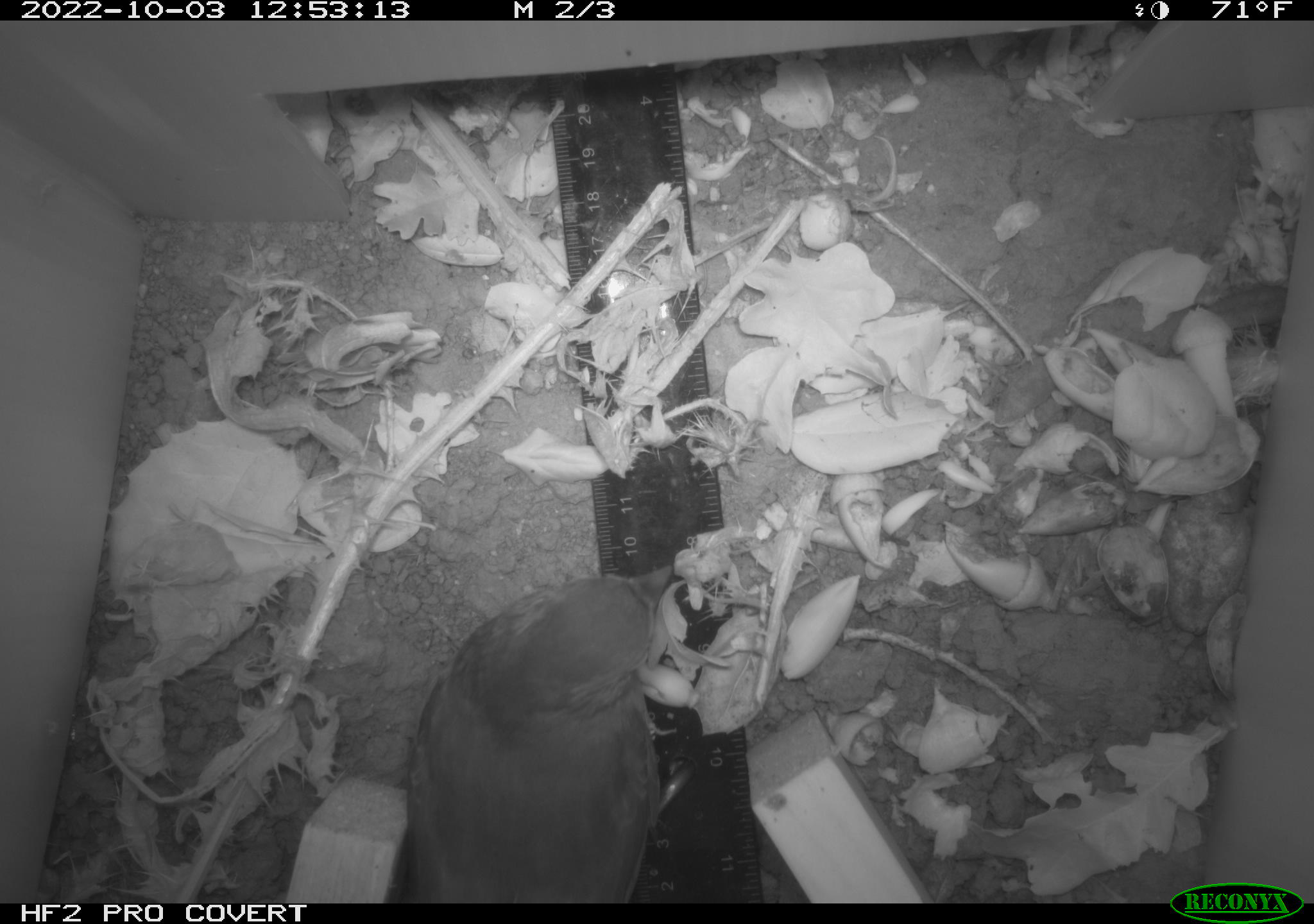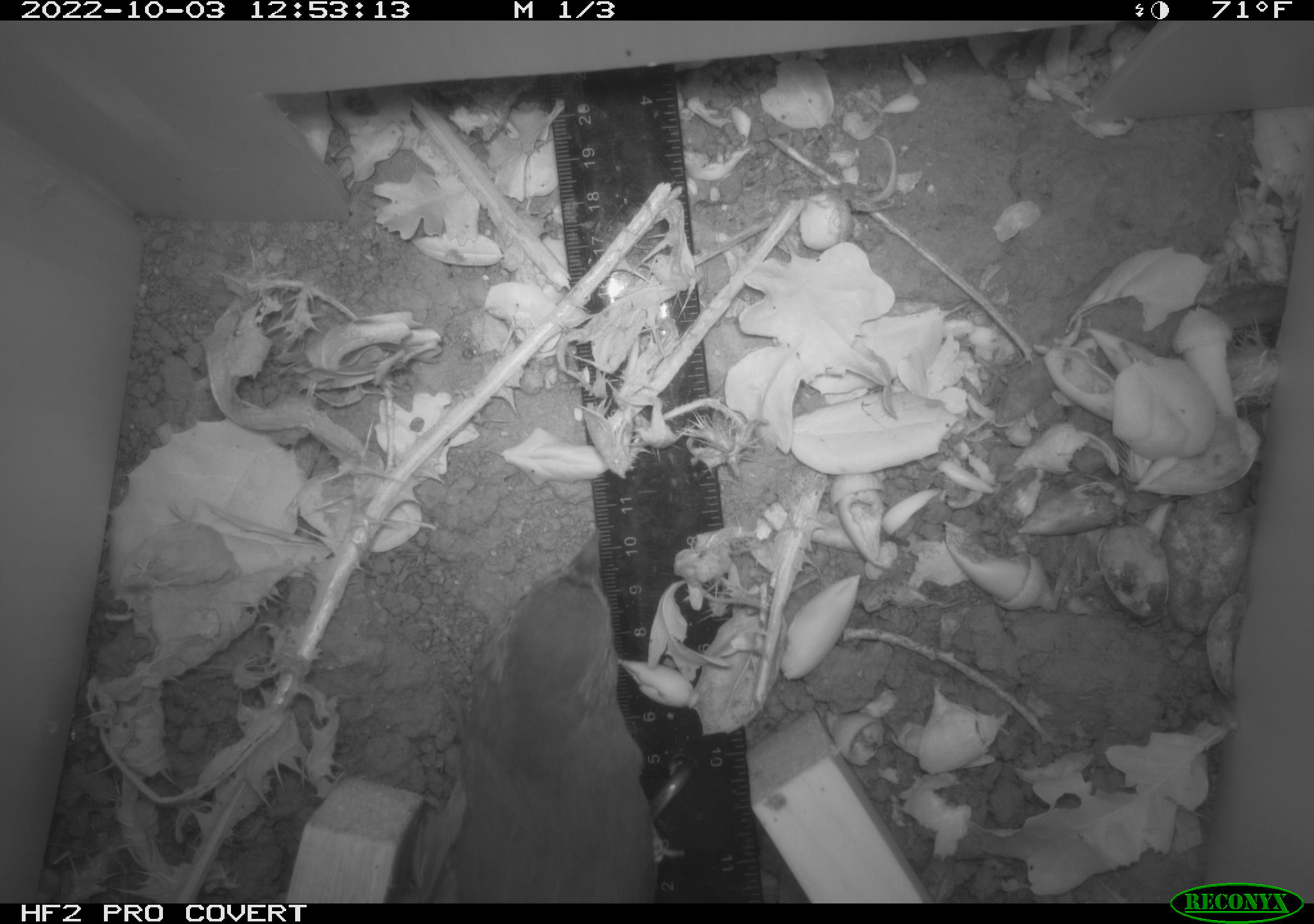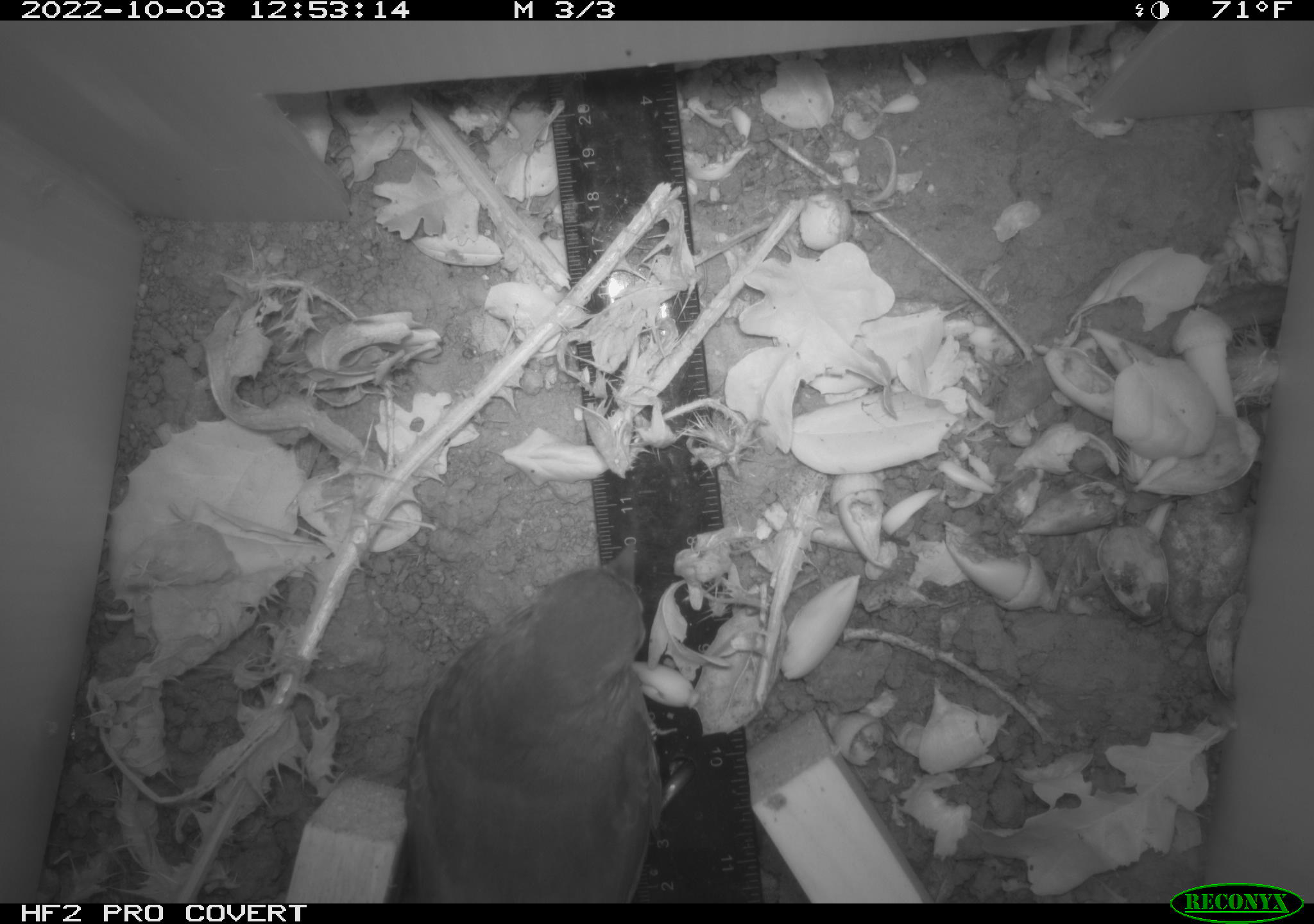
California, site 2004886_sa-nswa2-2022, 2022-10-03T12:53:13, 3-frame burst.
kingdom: Animalia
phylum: Chordata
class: Aves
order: Passeriformes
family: Passerellidae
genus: Melozone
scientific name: Melozone crissalis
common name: california towhee